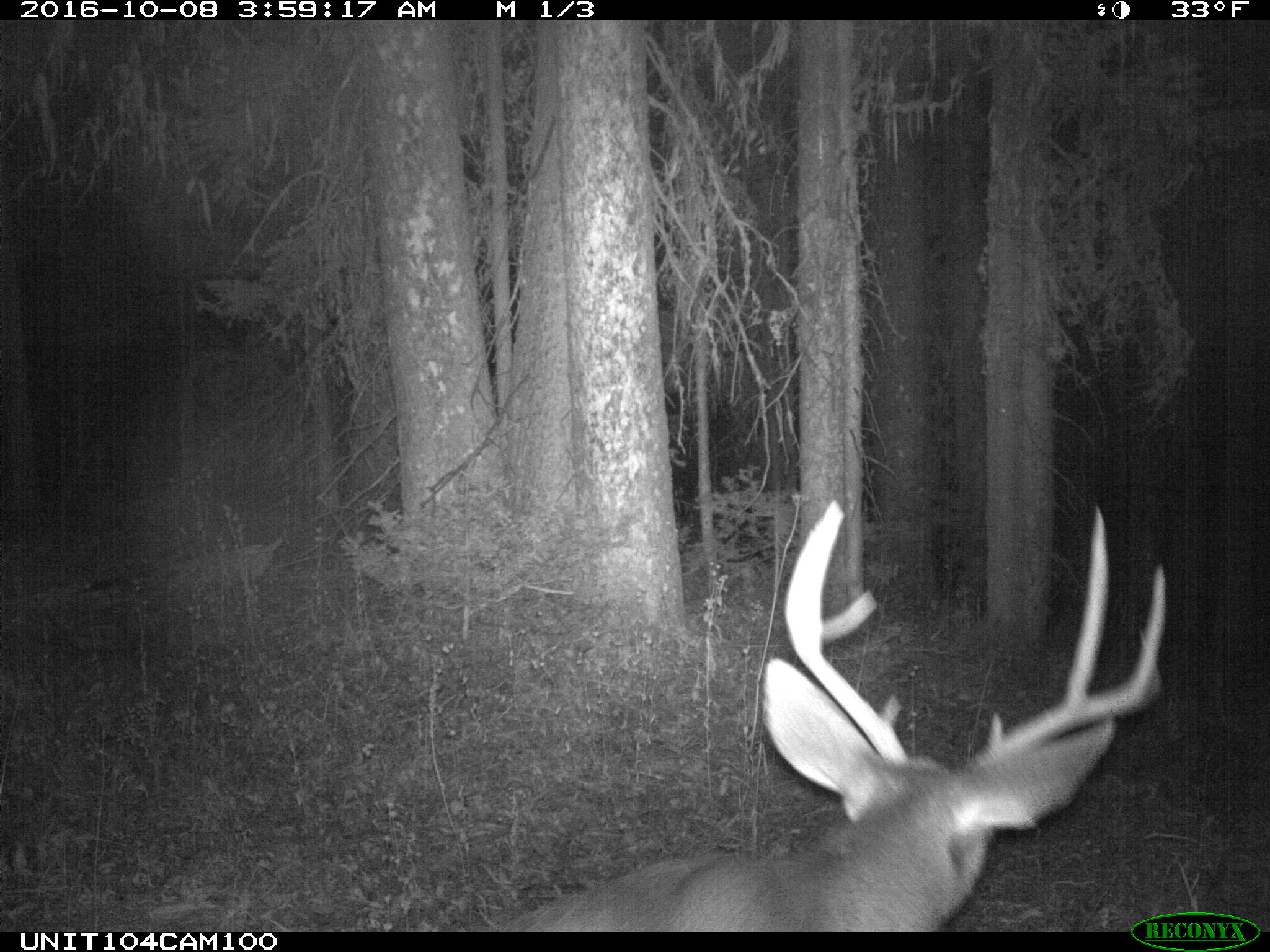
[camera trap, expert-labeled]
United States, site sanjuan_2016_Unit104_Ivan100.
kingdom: Animalia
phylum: Chordata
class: Mammalia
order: Artiodactyla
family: Cervidae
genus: Odocoileus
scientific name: Odocoileus hemionus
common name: mule deer